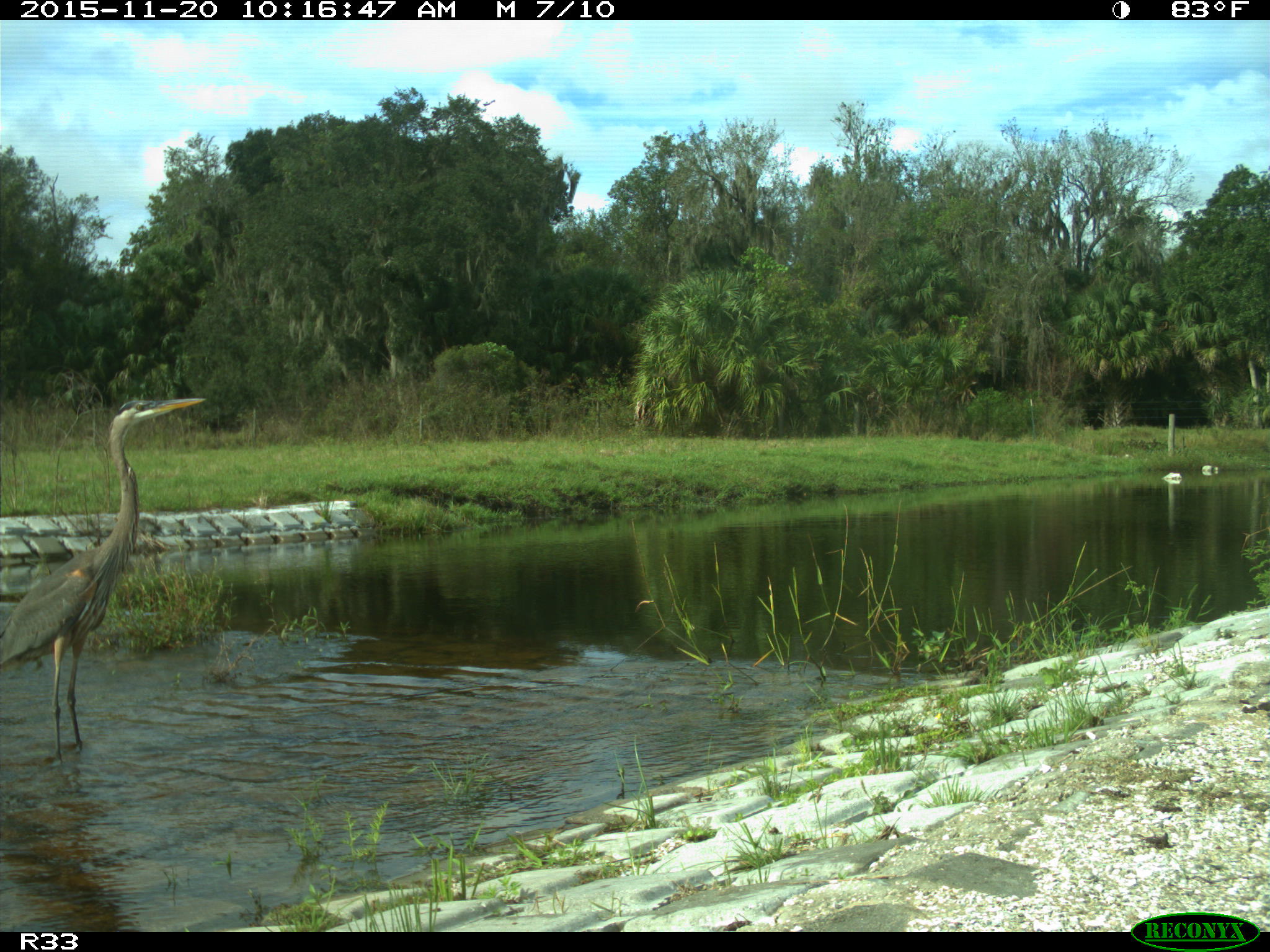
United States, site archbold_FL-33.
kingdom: Animalia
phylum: Chordata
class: Aves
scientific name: Aves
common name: birds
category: unidentified bird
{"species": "unidentified bird (birds) (Aves)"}